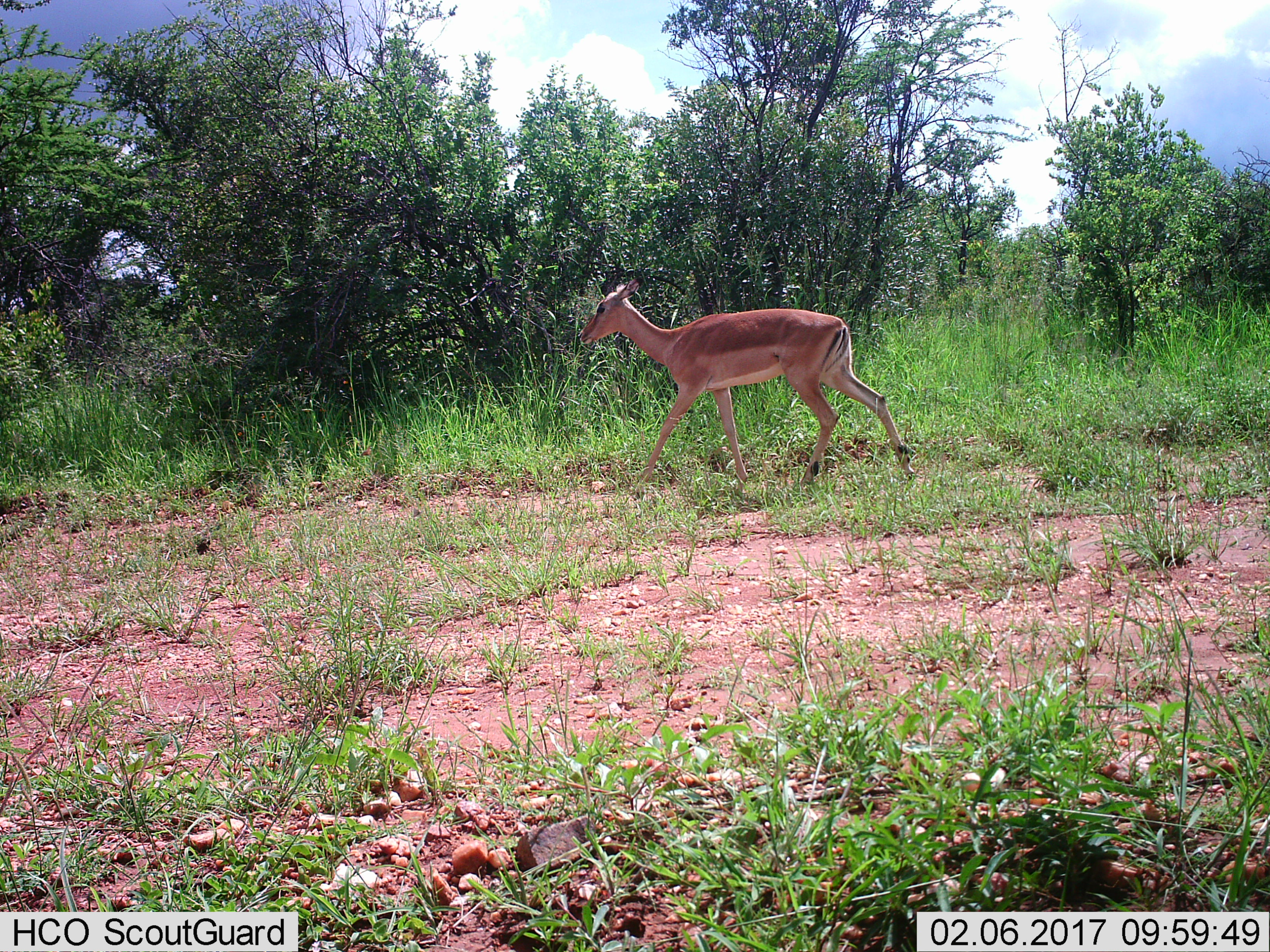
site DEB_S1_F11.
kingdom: Animalia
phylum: Chordata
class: Mammalia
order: Artiodactyla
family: Bovidae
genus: Aepyceros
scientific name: Aepyceros melampus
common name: impala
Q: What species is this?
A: Impala (Aepyceros melampus).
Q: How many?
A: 1.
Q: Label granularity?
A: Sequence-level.